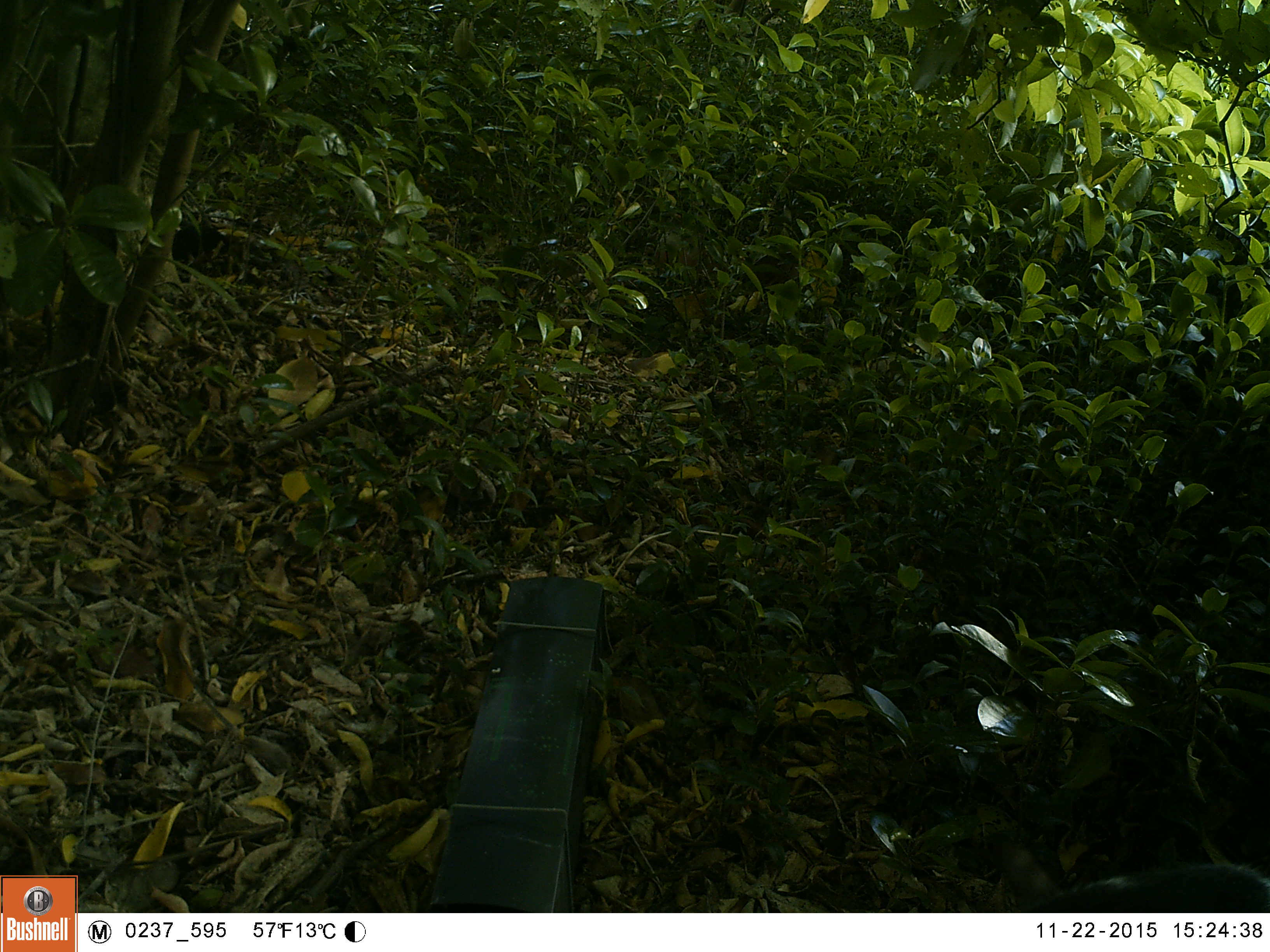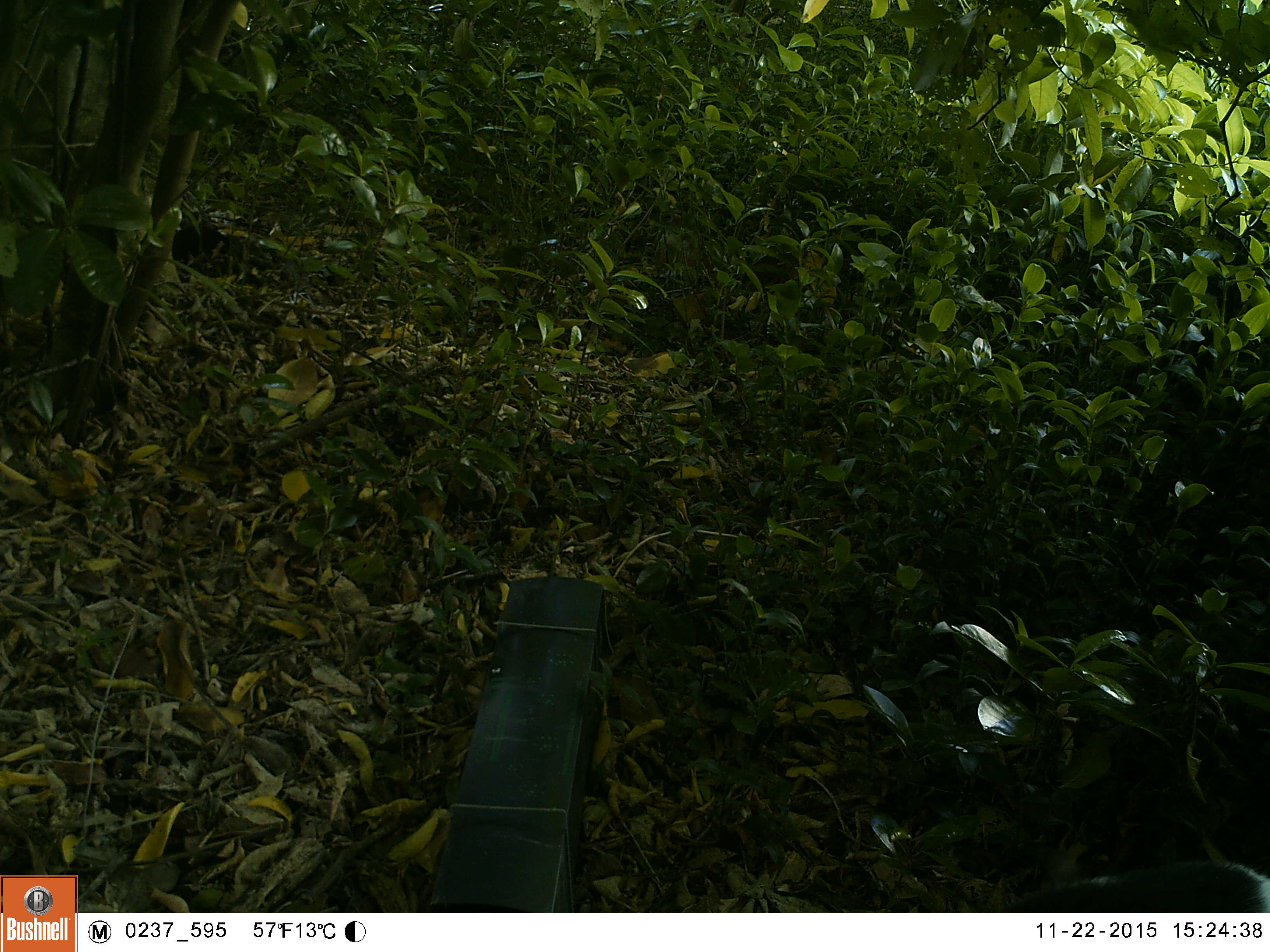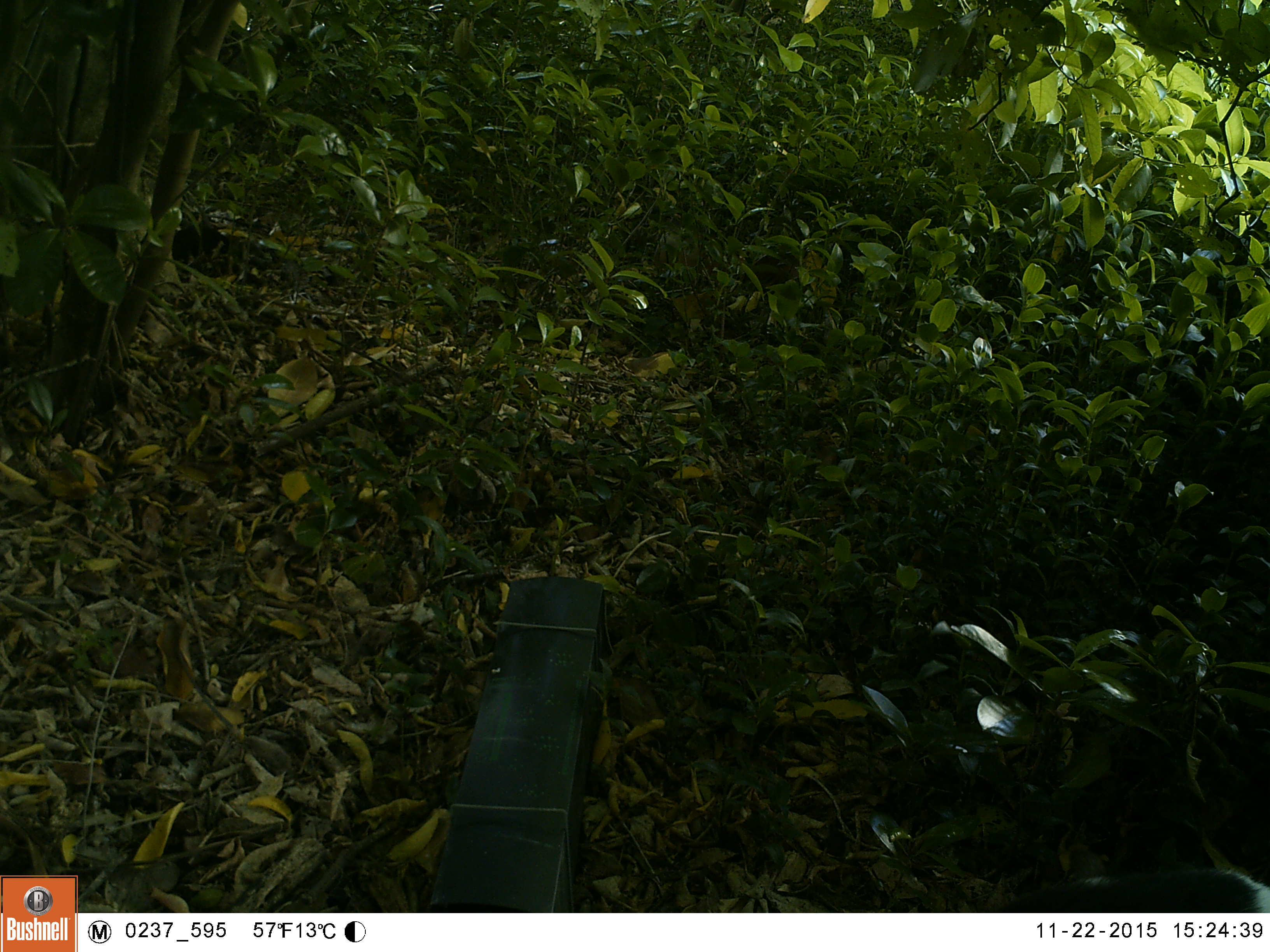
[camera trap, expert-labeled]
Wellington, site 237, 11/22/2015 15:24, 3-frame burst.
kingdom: Animalia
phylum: Chordata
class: Mammalia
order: Carnivora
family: Felidae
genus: Felis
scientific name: Felis catus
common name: cat